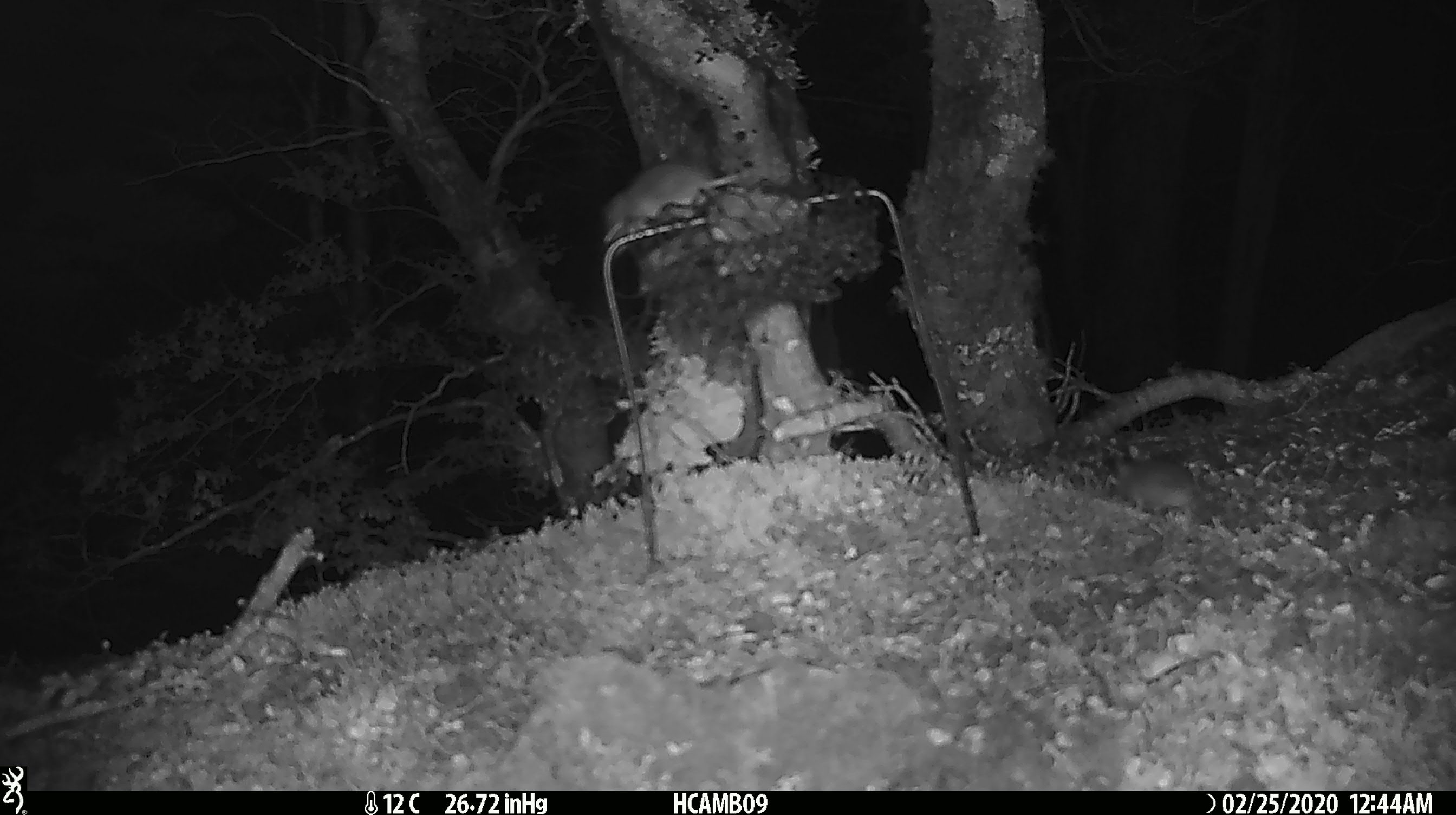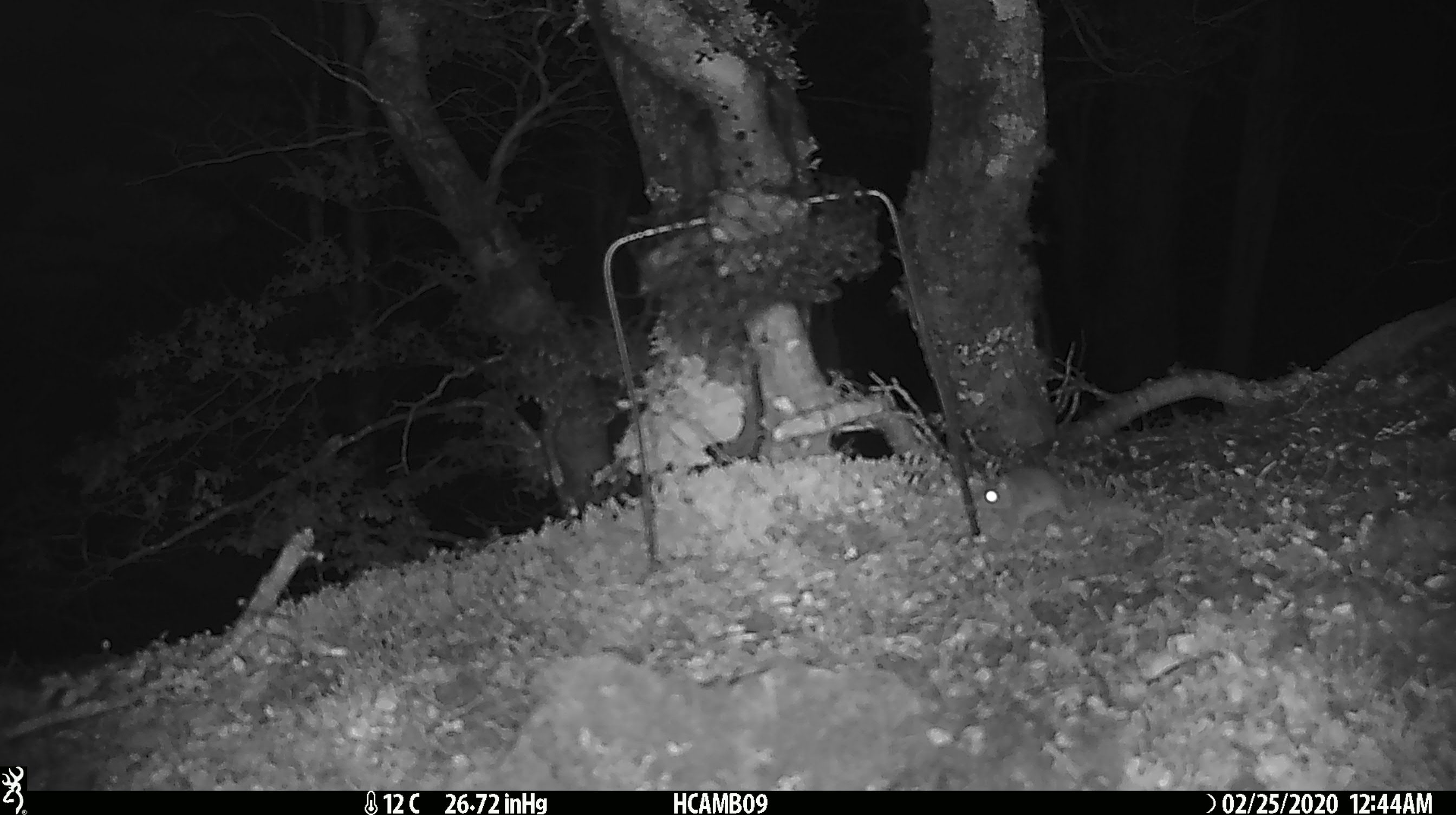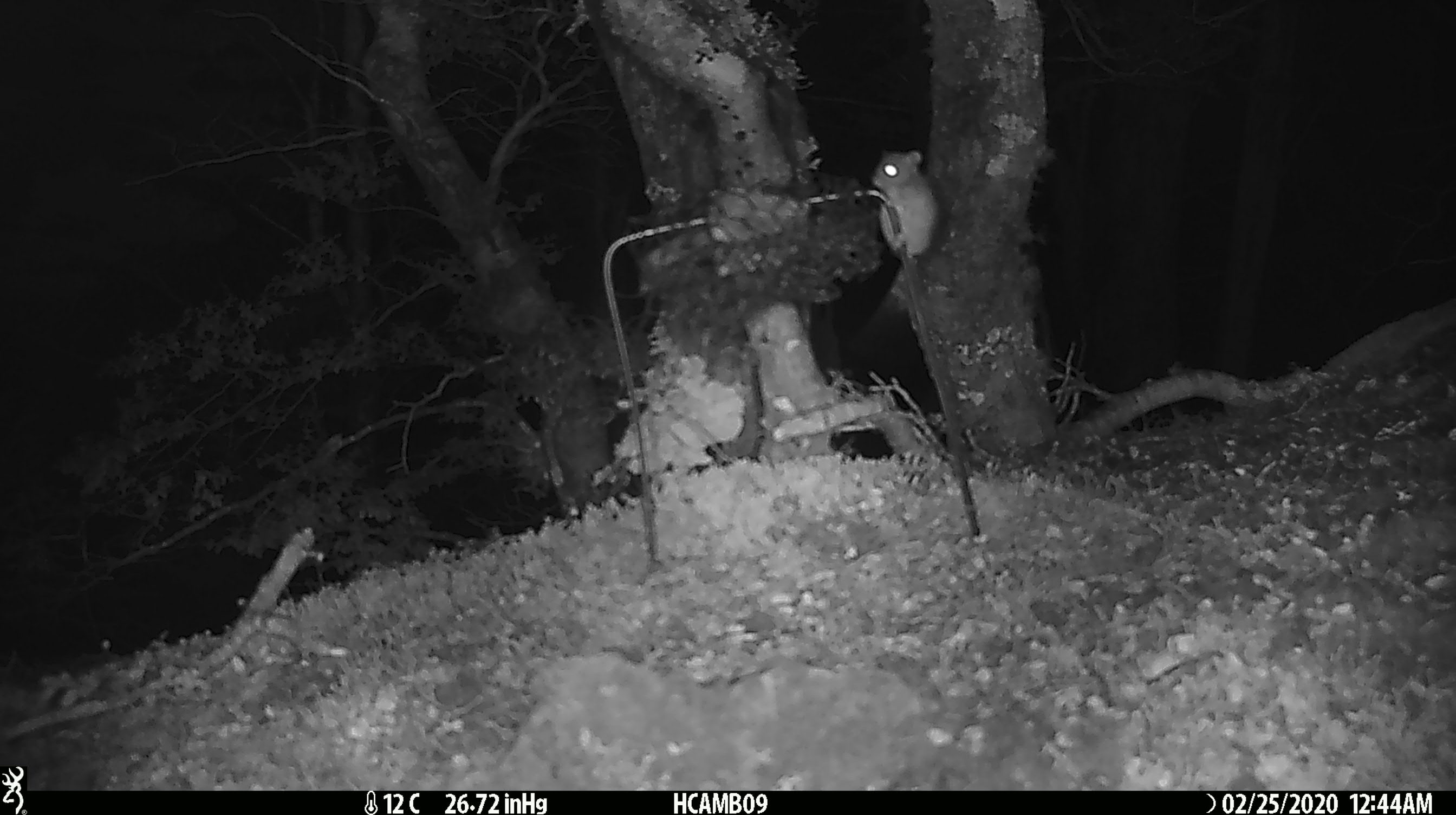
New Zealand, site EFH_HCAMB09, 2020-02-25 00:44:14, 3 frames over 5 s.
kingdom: Animalia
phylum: Chordata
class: Mammalia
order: Rodentia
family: Muridae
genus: Mus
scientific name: Mus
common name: mouse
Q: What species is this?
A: Mouse (Mus).